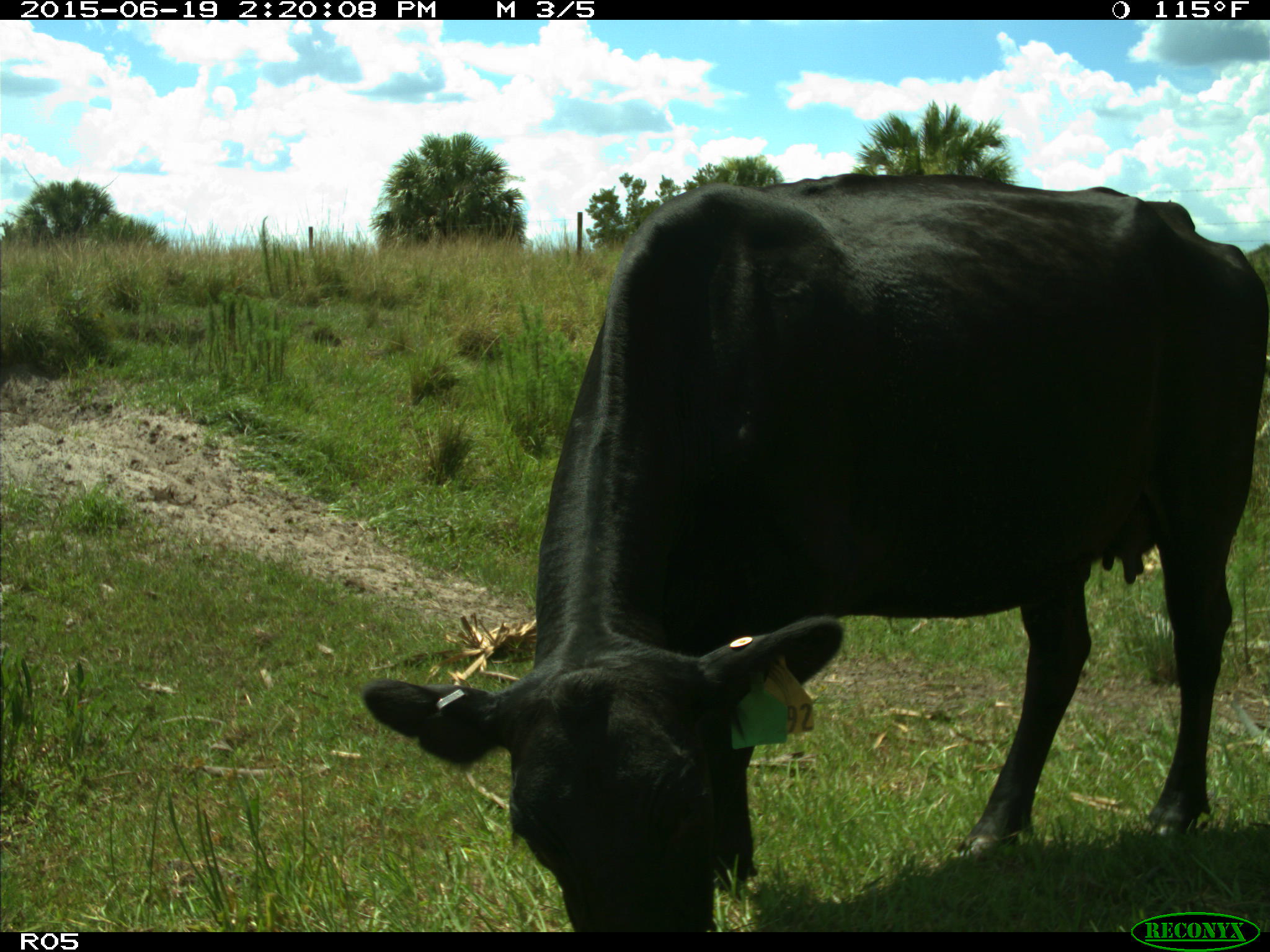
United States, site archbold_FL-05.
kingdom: Animalia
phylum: Chordata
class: Mammalia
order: Artiodactyla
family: Bovidae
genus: Bos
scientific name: Bos taurus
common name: domestic cow